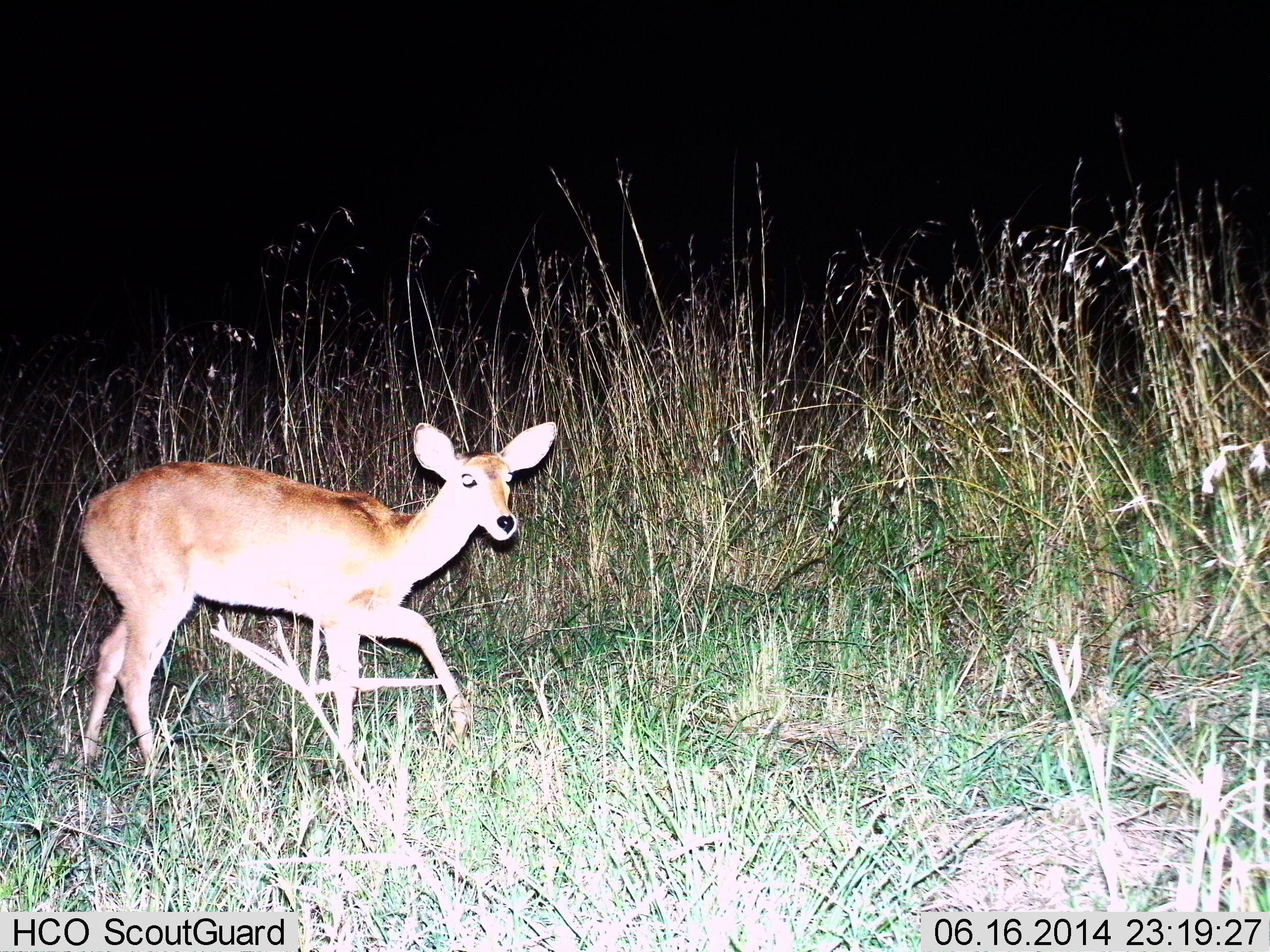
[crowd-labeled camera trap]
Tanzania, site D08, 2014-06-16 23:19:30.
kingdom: Animalia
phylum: Chordata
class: Mammalia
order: Artiodactyla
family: Bovidae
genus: Redunca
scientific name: Redunca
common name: reedbuck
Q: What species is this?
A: Reedbuck (Redunca).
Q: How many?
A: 1.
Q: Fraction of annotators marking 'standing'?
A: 10%.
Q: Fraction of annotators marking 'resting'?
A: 0%.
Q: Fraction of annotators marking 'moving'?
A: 90%.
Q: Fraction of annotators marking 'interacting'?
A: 0%.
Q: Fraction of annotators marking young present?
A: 0%.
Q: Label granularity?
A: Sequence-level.